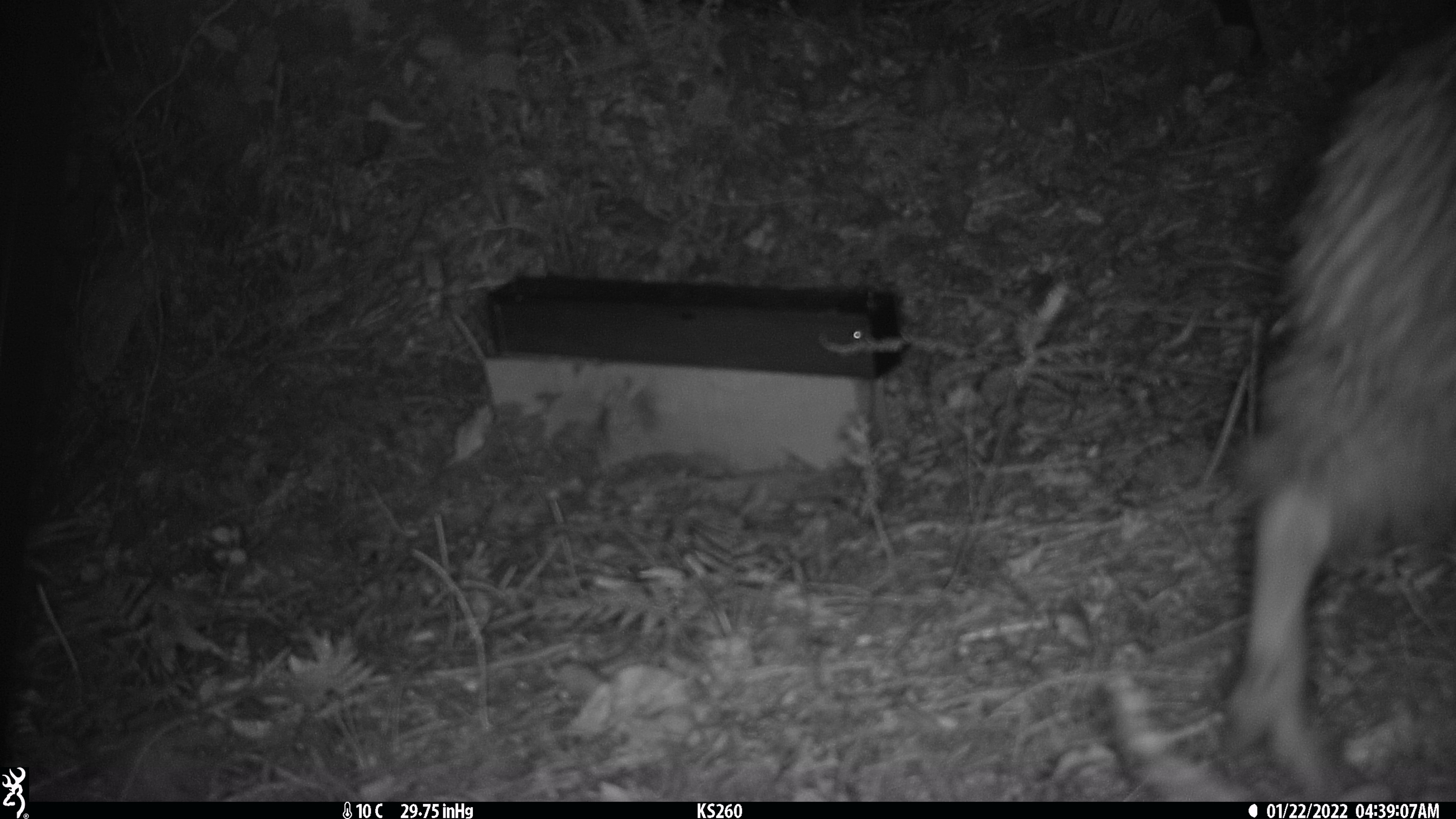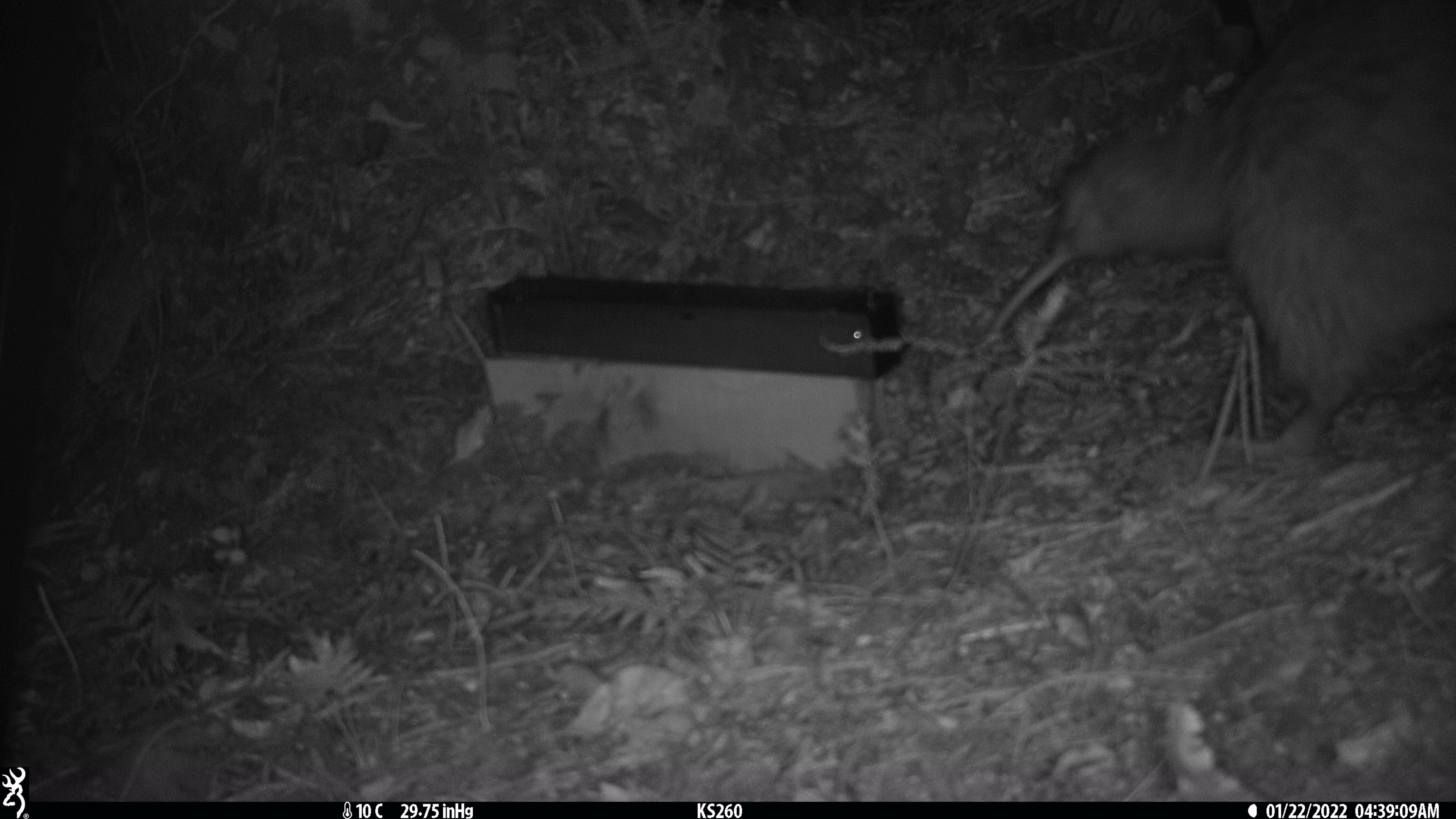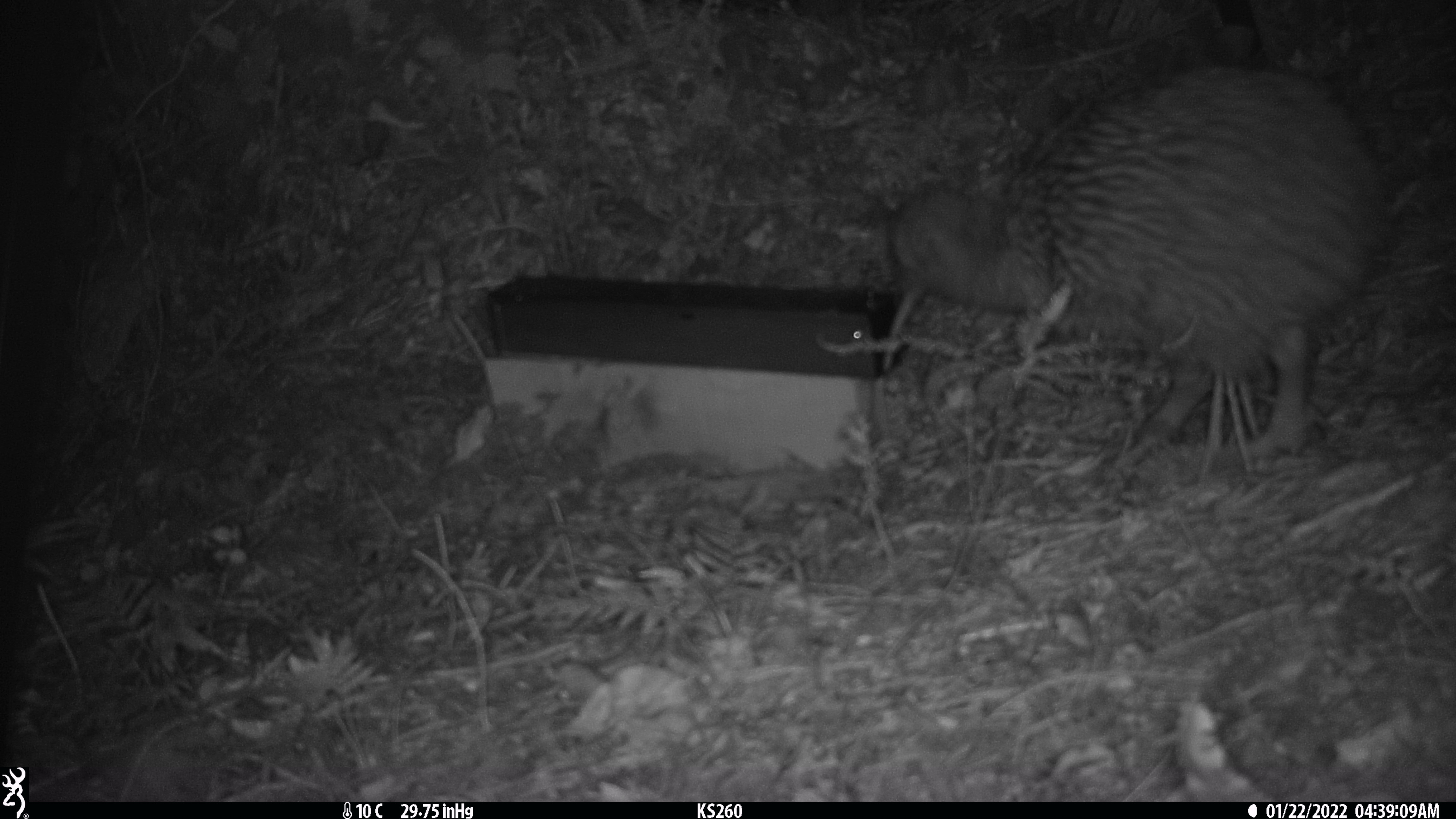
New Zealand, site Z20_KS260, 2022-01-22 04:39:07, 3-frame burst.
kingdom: Animalia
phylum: Chordata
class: Aves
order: Apterygiformes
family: Apterygidae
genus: Apteryx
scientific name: Apteryx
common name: kiwi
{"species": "kiwi (Apteryx)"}